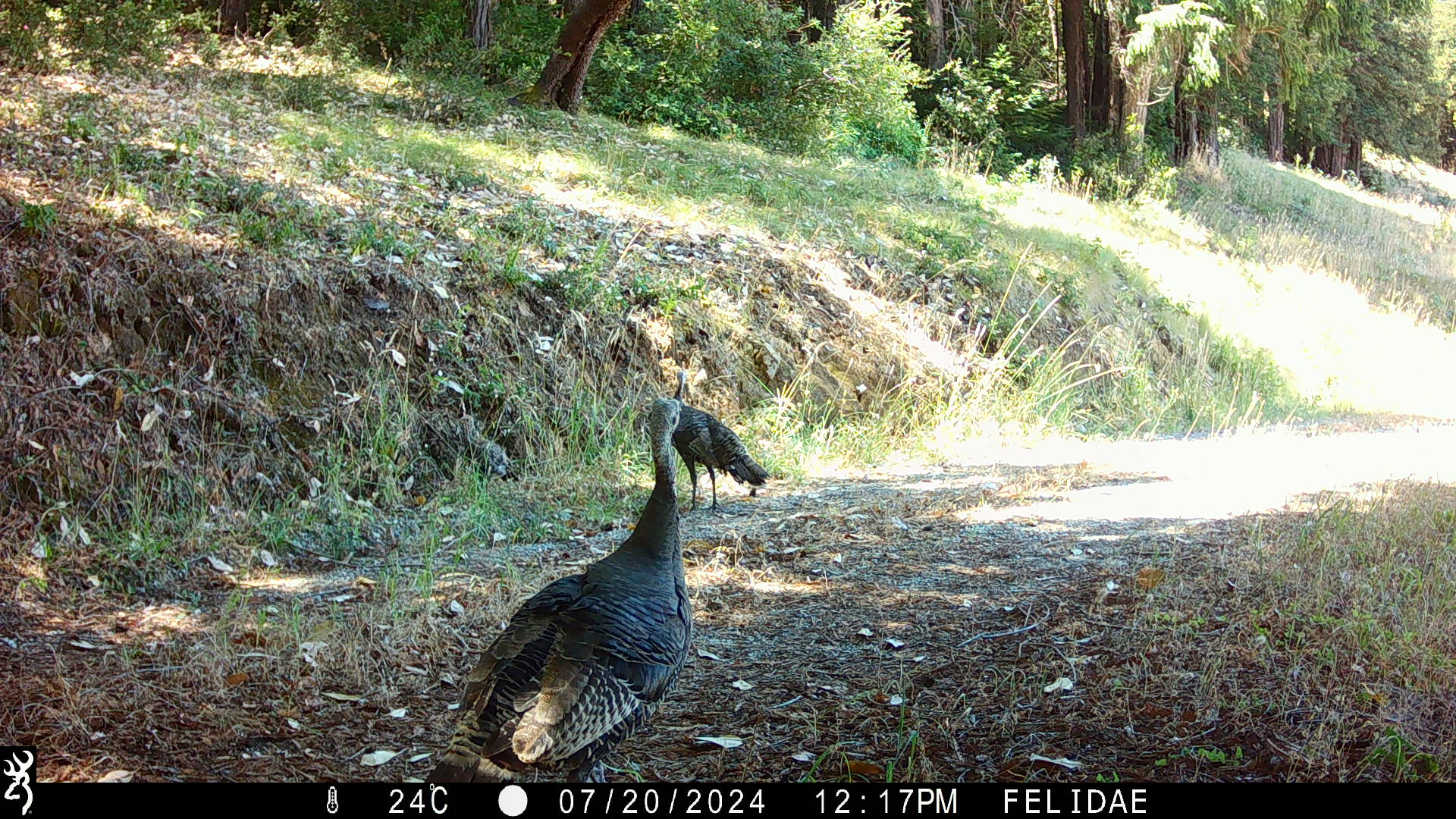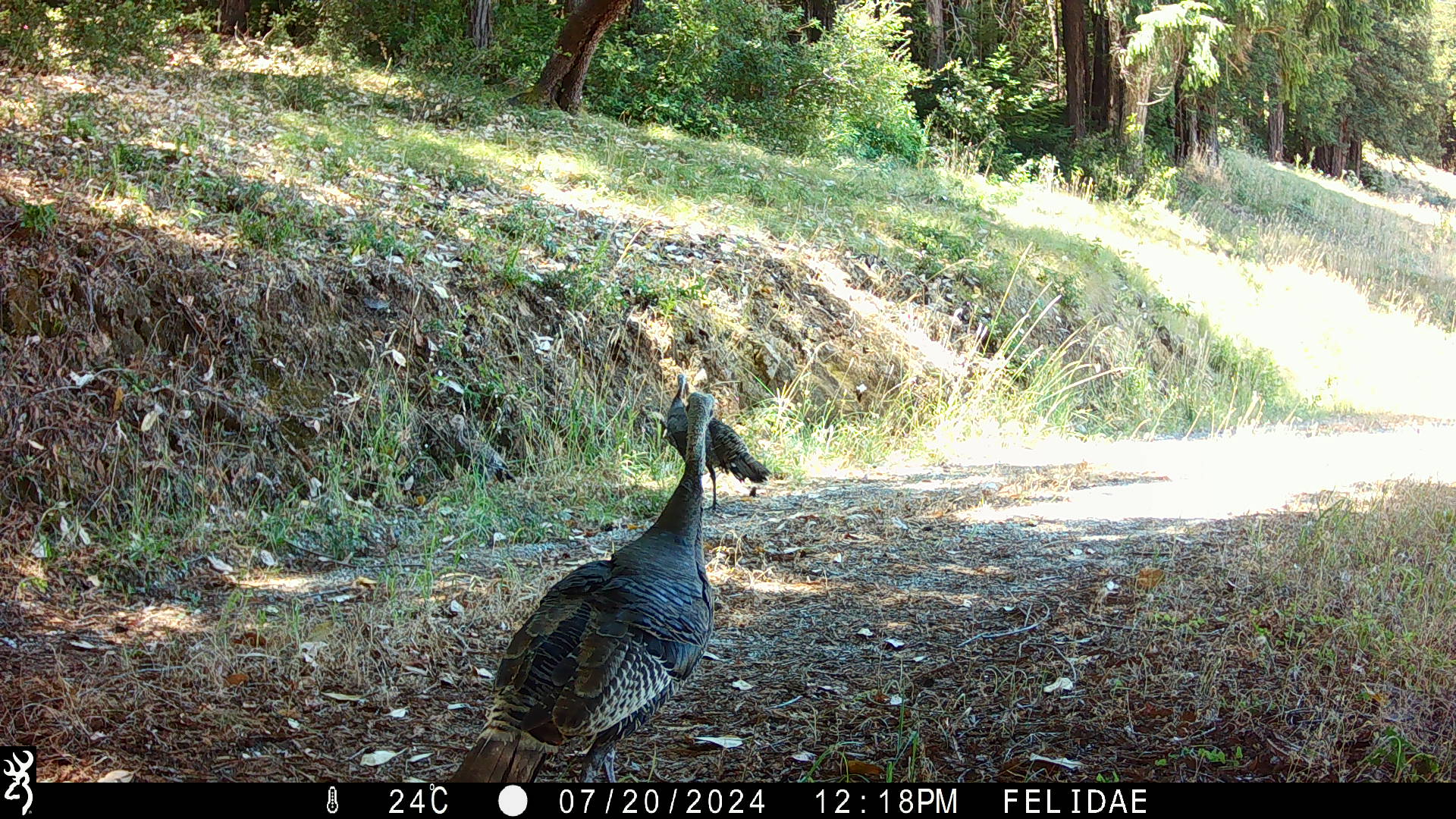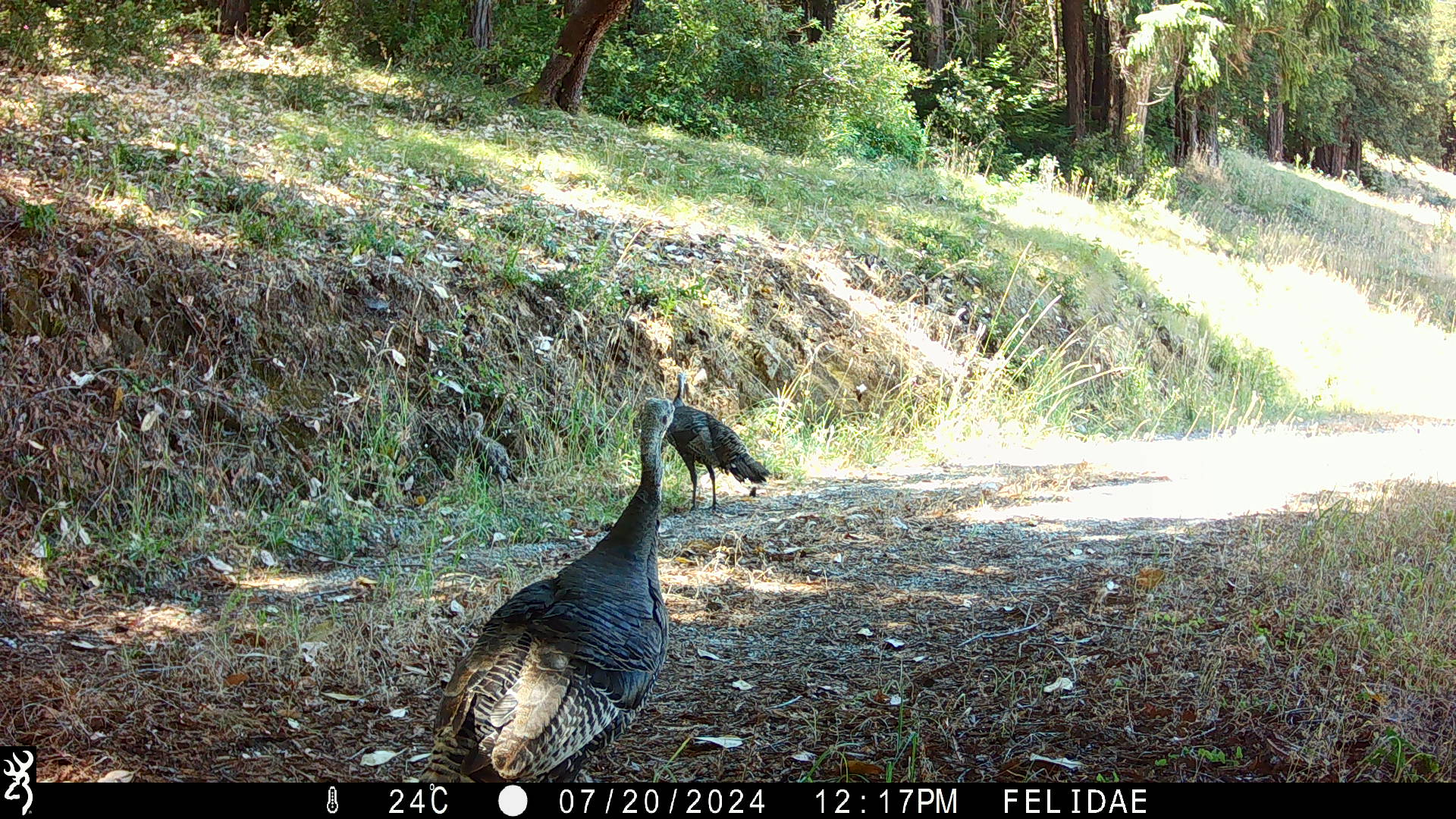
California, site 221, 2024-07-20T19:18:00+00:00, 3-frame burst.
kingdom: Animalia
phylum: Chordata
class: Aves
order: Galliformes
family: Phasianidae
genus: Meleagris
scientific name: Meleagris gallopavo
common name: turkey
Turkey (Meleagris gallopavo).